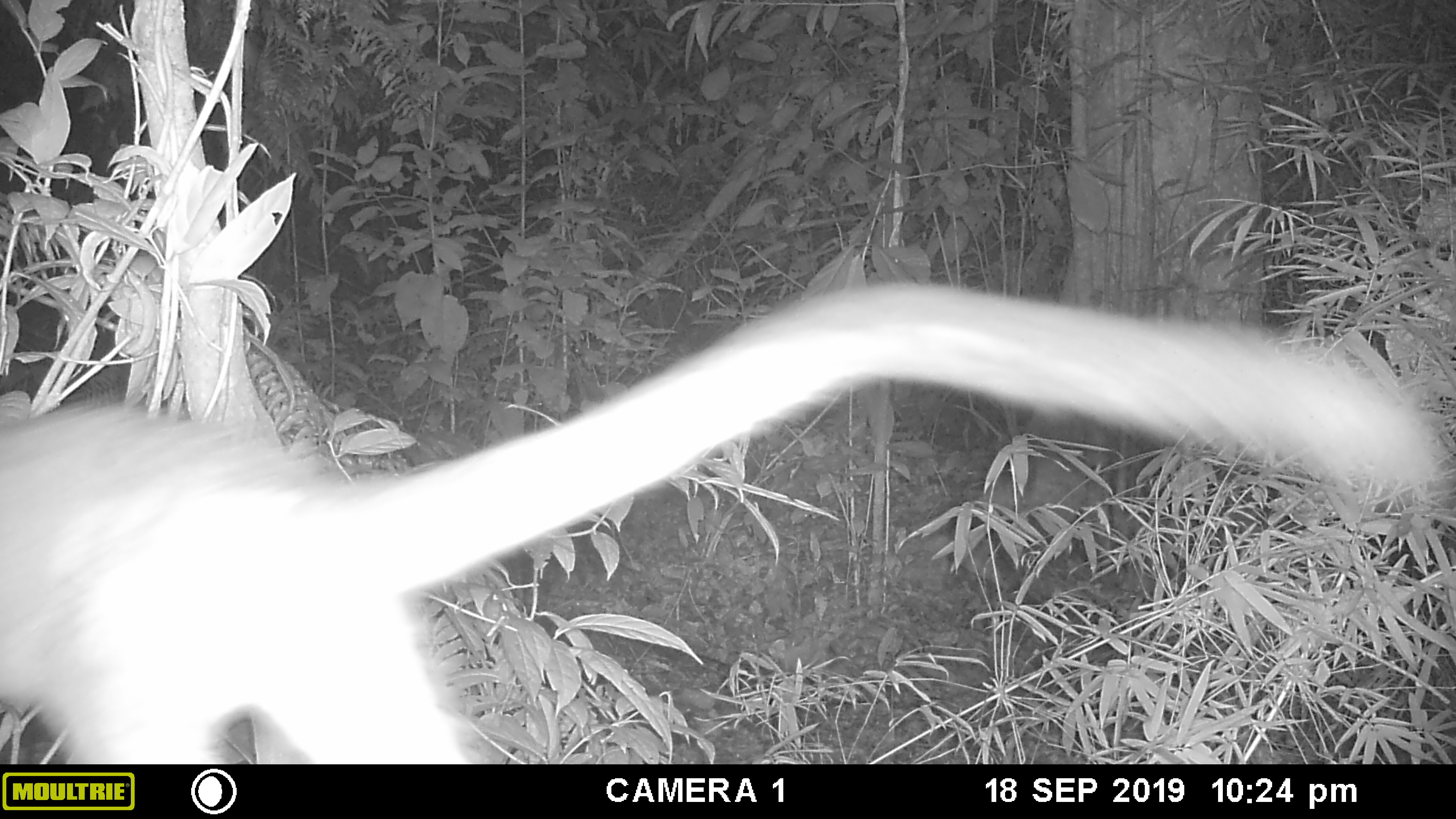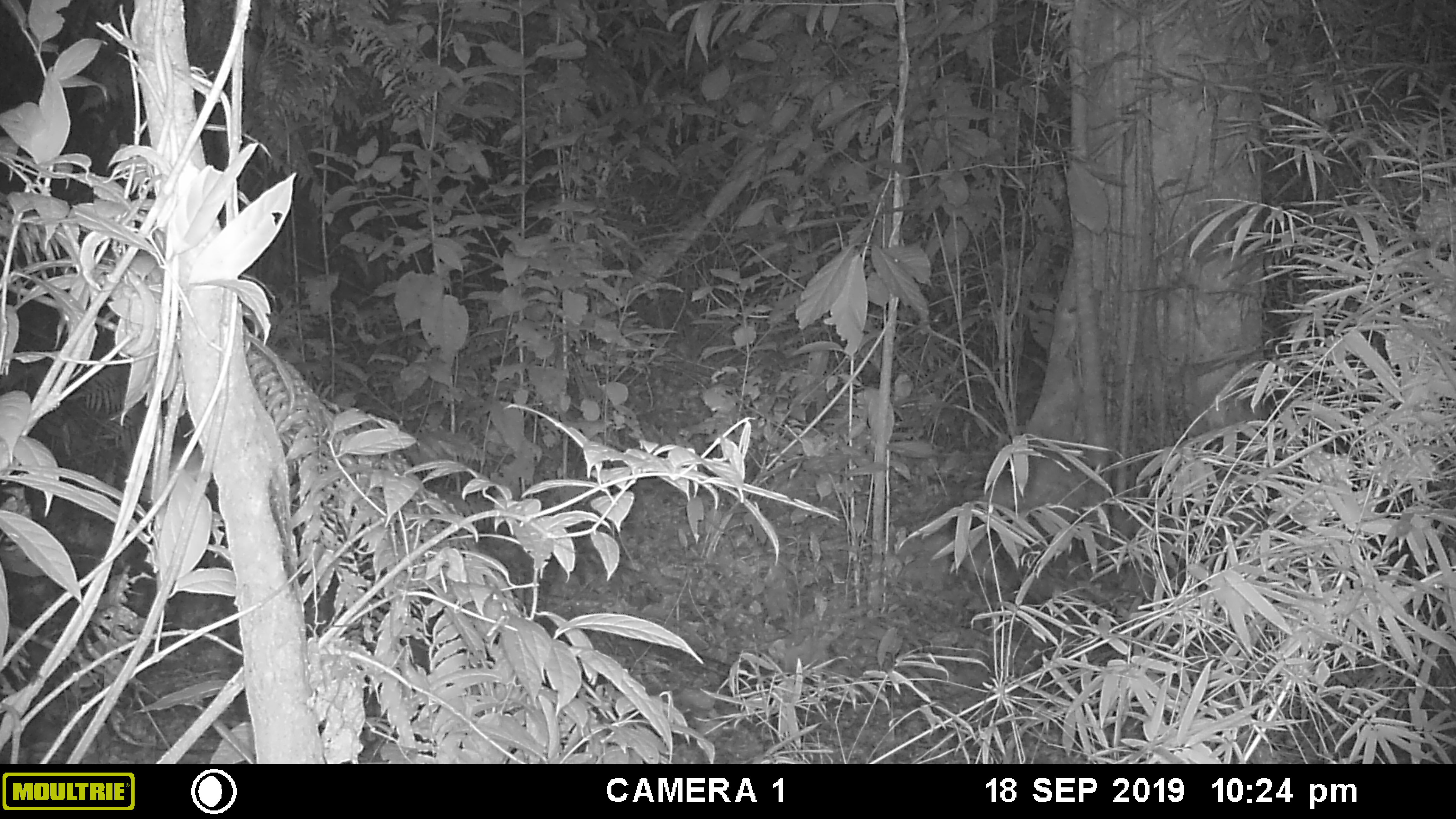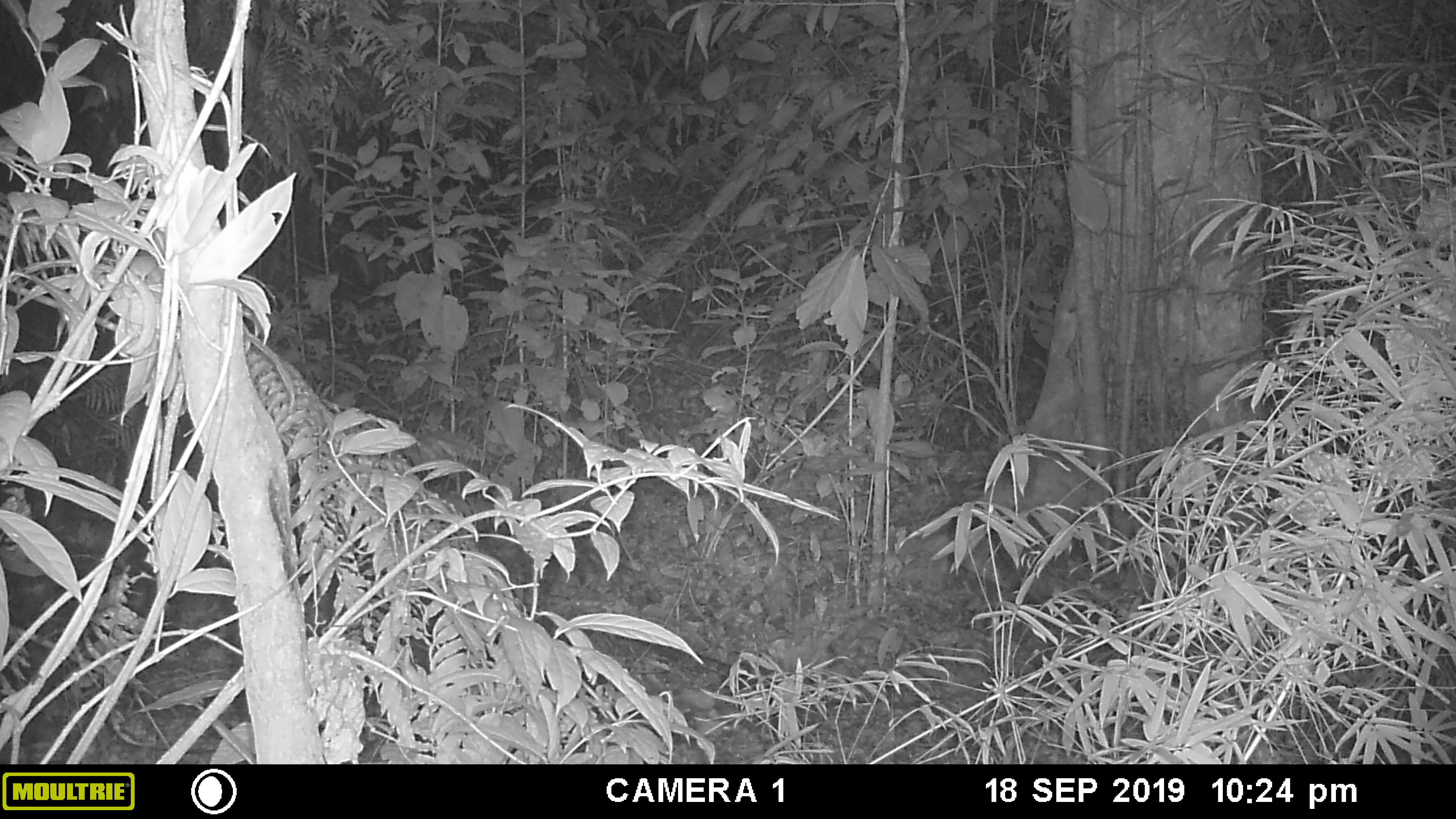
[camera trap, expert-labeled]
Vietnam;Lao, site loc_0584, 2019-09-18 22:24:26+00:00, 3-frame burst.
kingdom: Animalia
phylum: Chordata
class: Mammalia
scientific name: Mammalia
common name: mammal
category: unidentified small mammal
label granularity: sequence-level